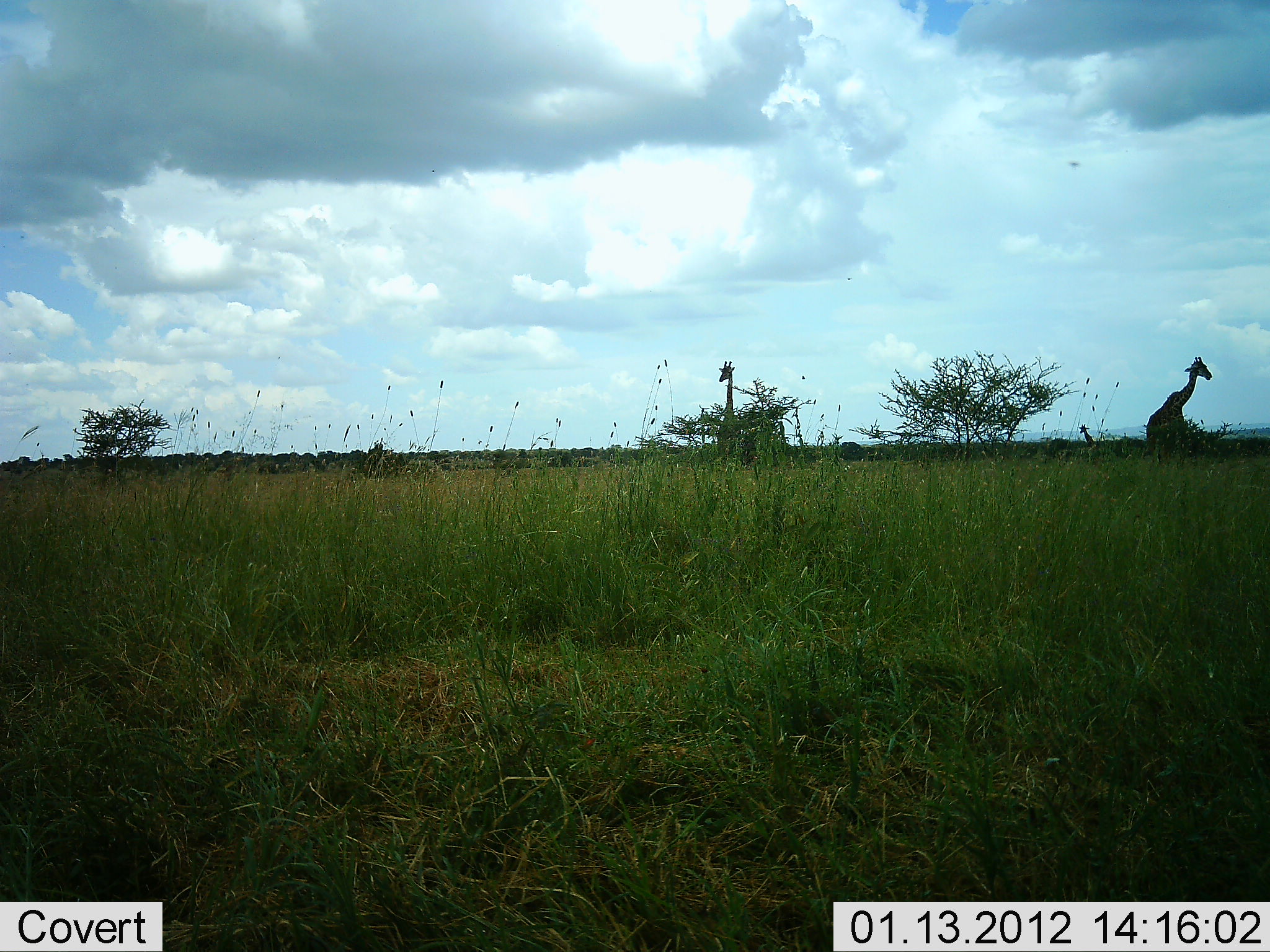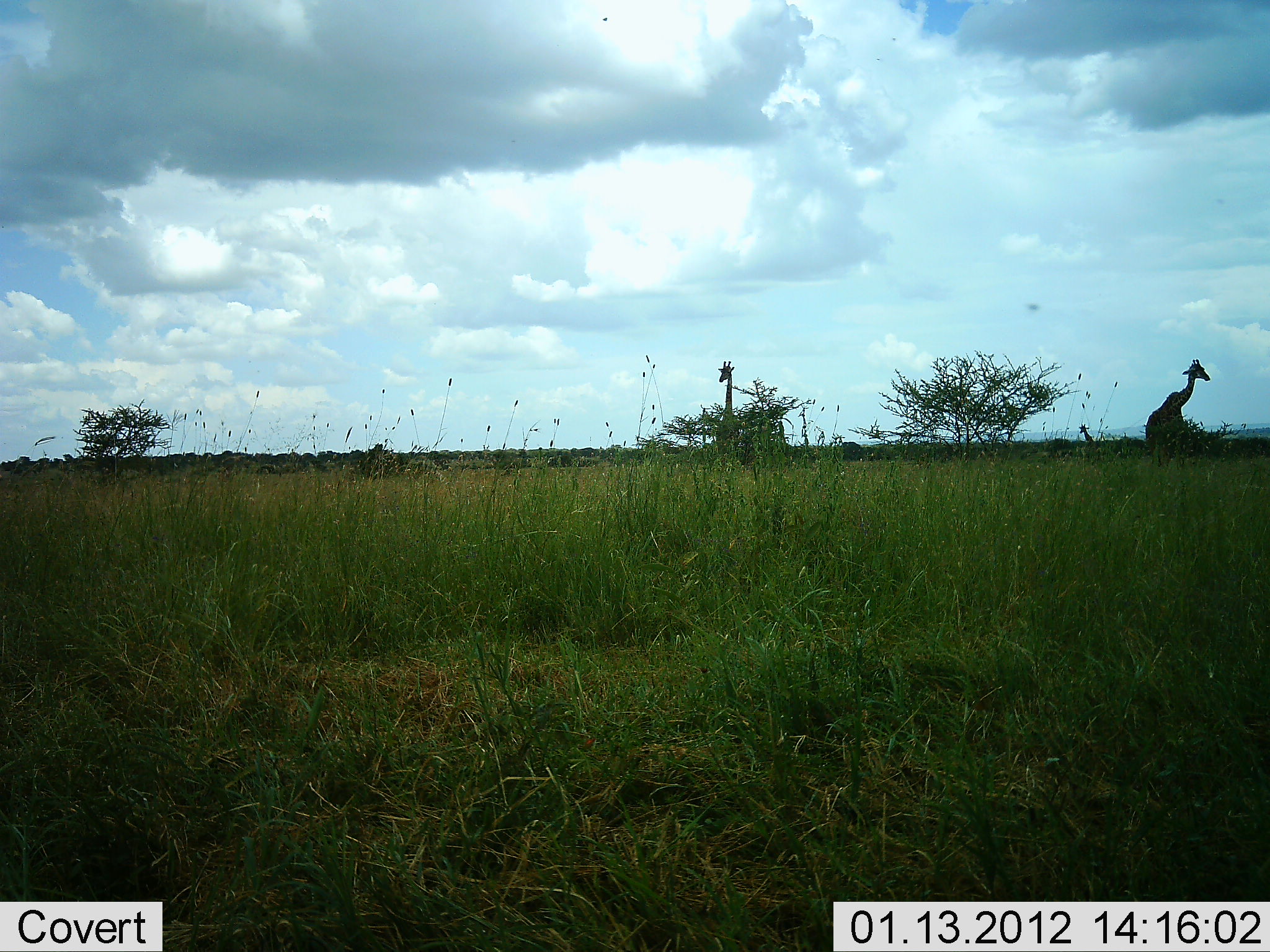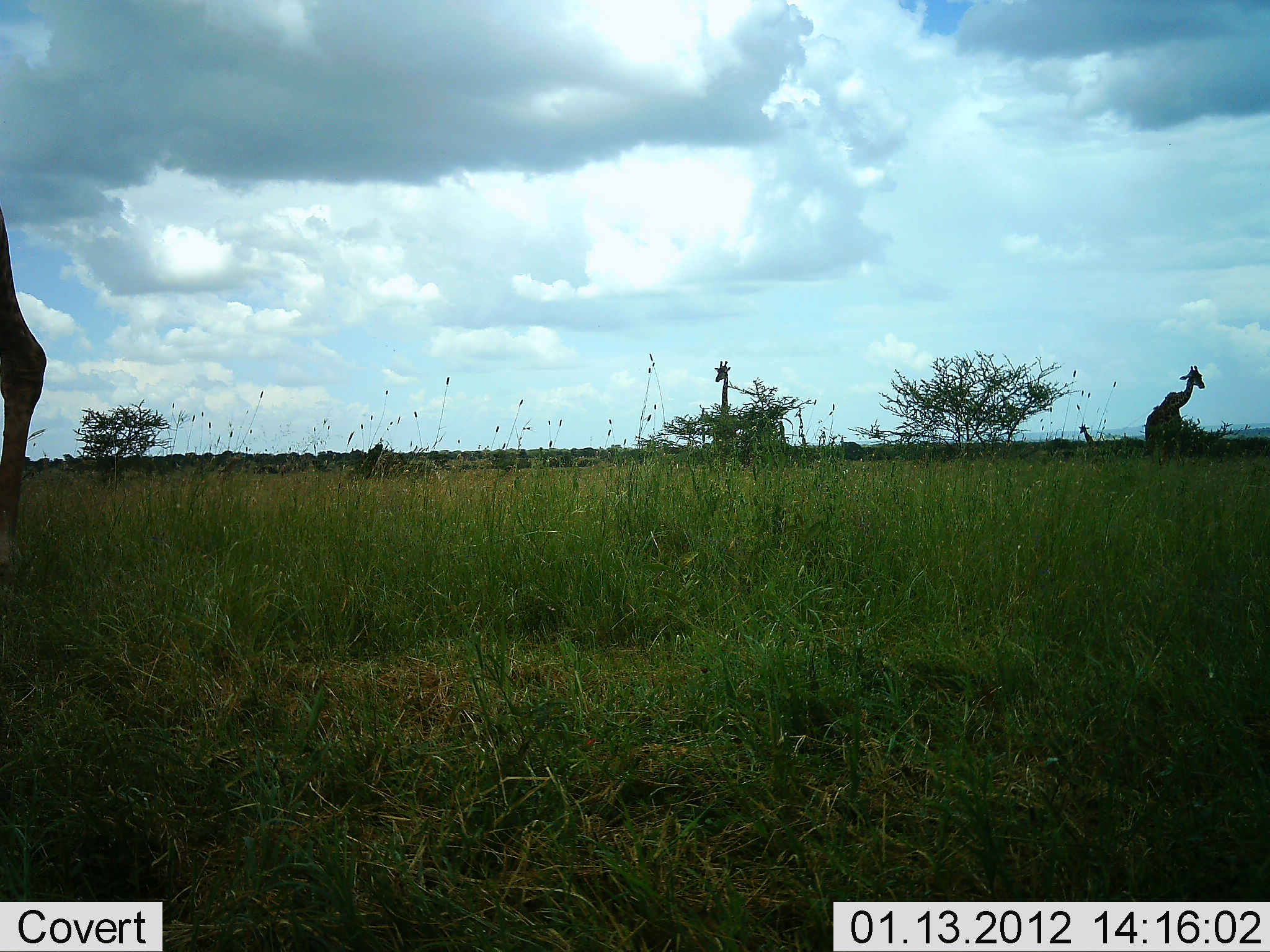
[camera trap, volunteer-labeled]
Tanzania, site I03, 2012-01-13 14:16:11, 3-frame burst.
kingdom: Animalia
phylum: Chordata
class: Mammalia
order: Artiodactyla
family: Giraffidae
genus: Giraffa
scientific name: Giraffa camelopardalis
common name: giraffe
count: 3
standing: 86%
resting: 4%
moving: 61%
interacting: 0%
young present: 11%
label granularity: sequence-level